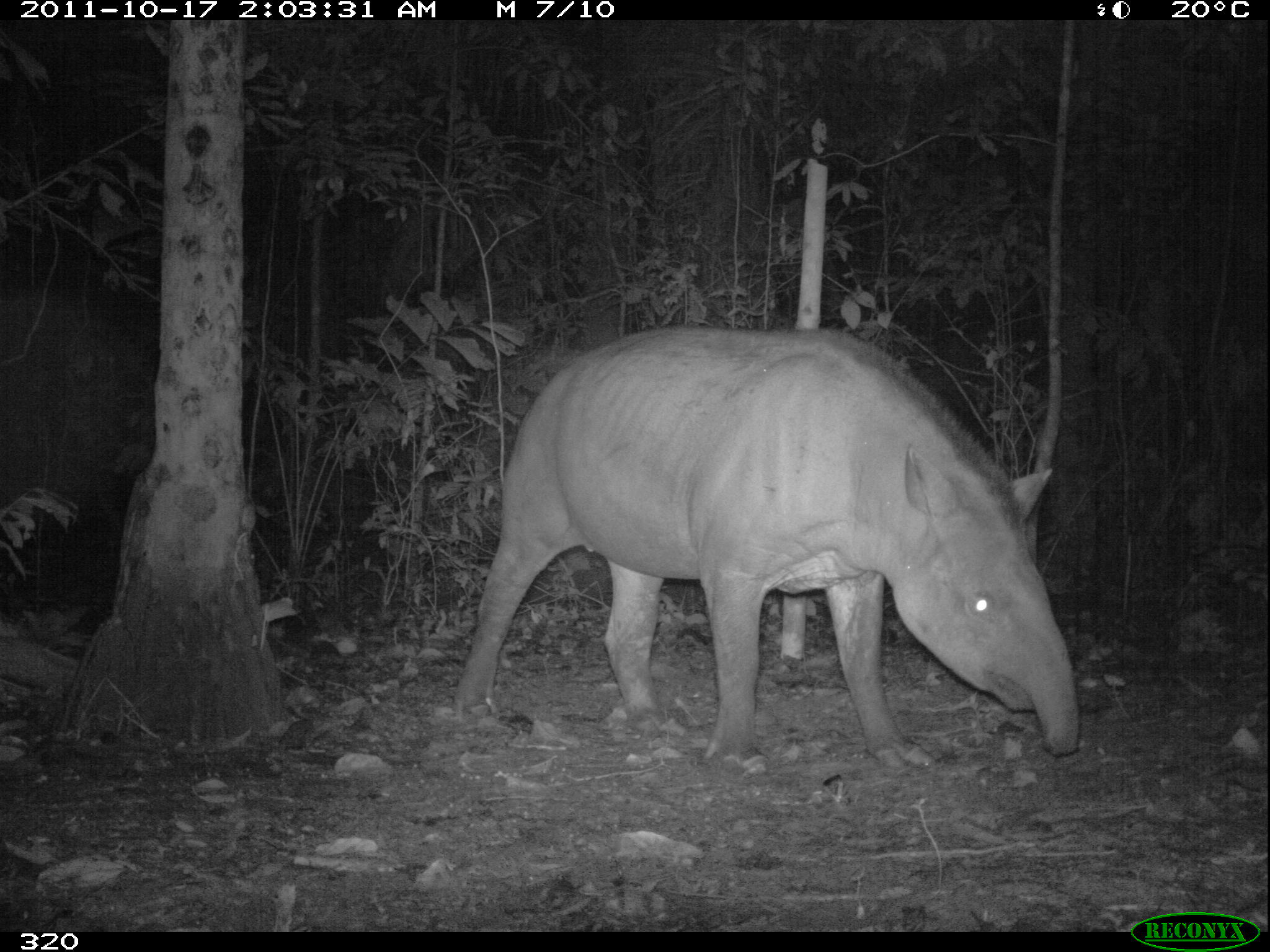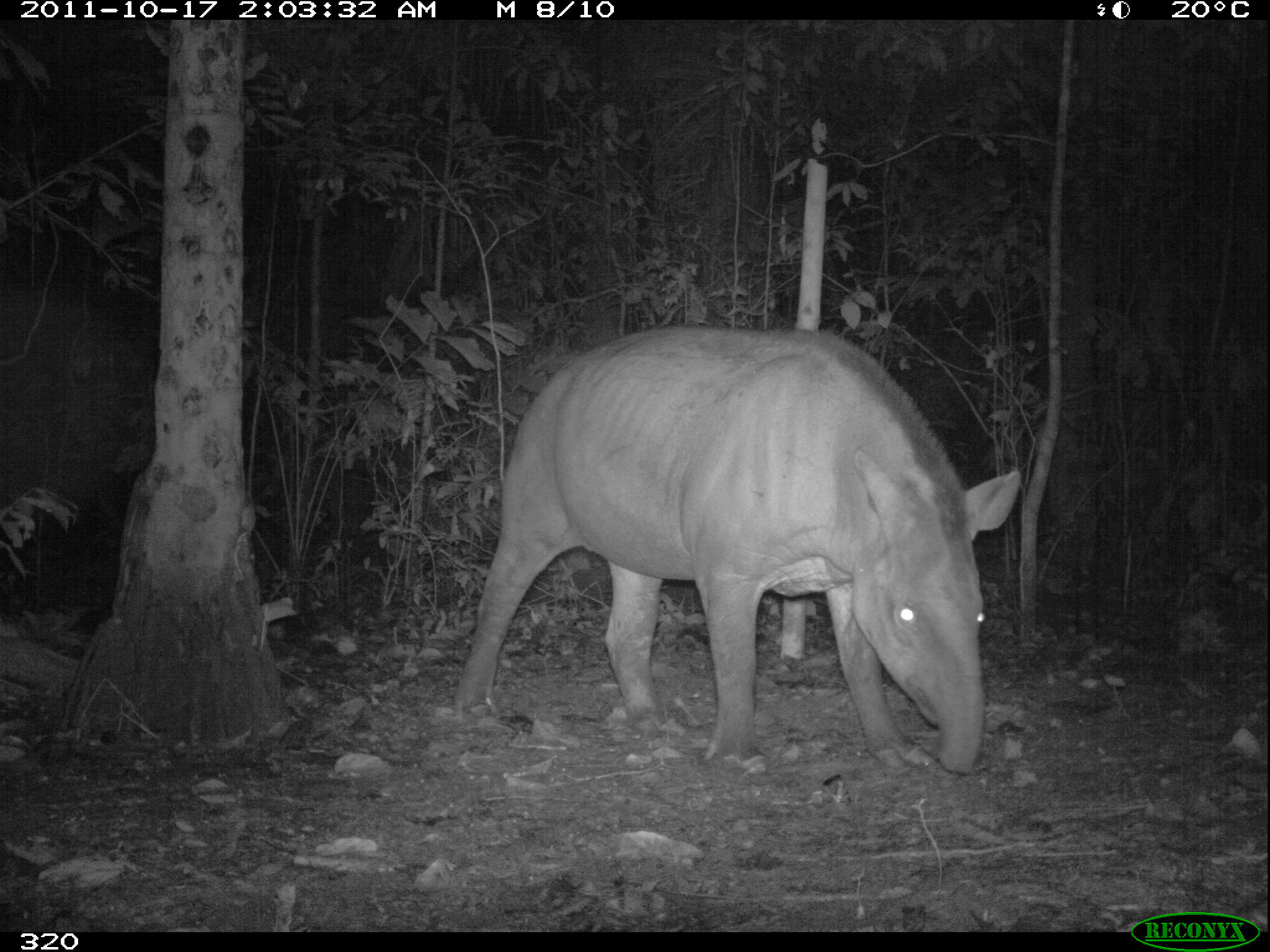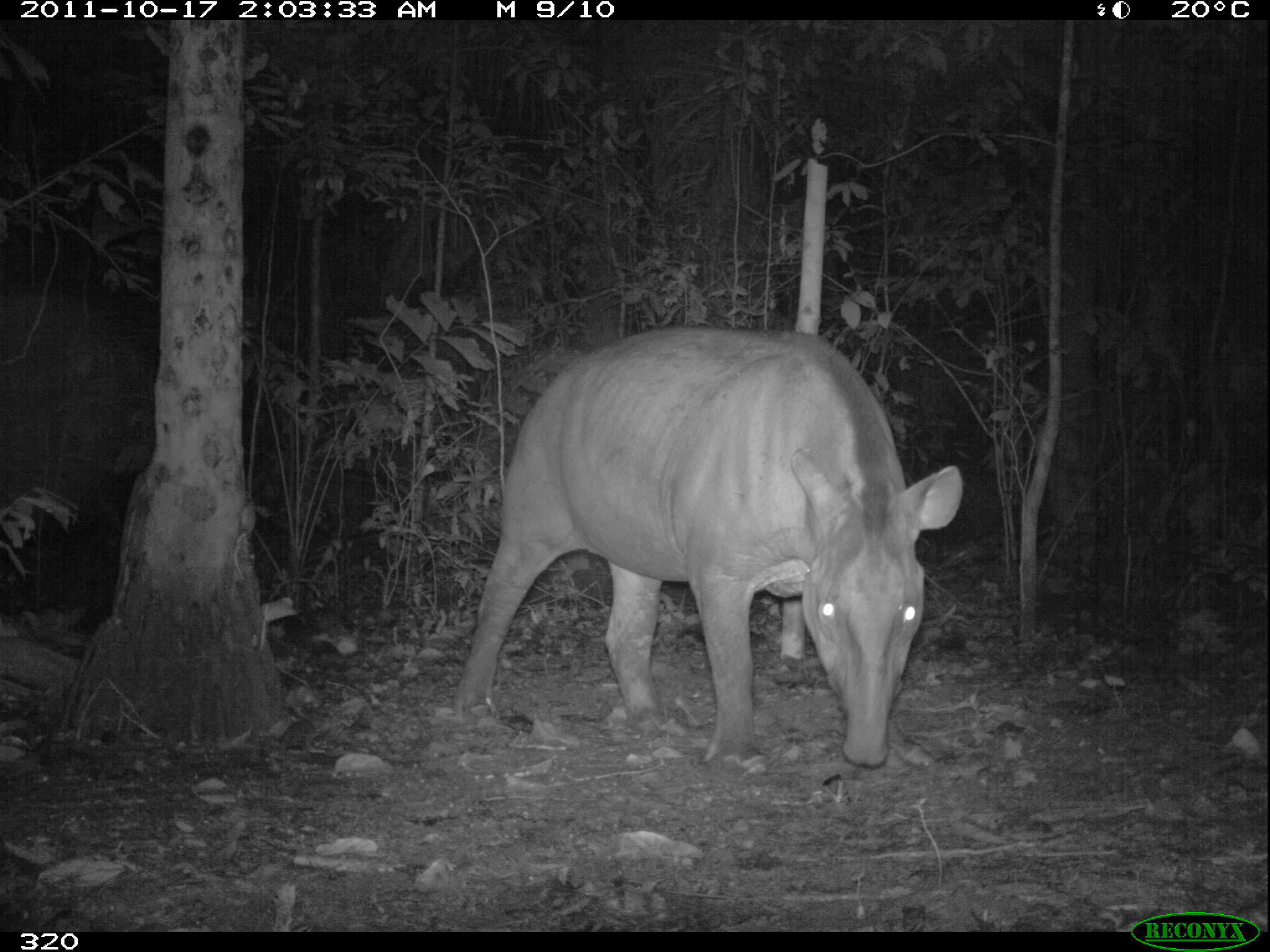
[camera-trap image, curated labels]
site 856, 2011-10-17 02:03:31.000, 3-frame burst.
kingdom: Animalia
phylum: Chordata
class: Mammalia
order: Perissodactyla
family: Tapiridae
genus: Tapirus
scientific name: Tapirus terrestris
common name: south american tapir